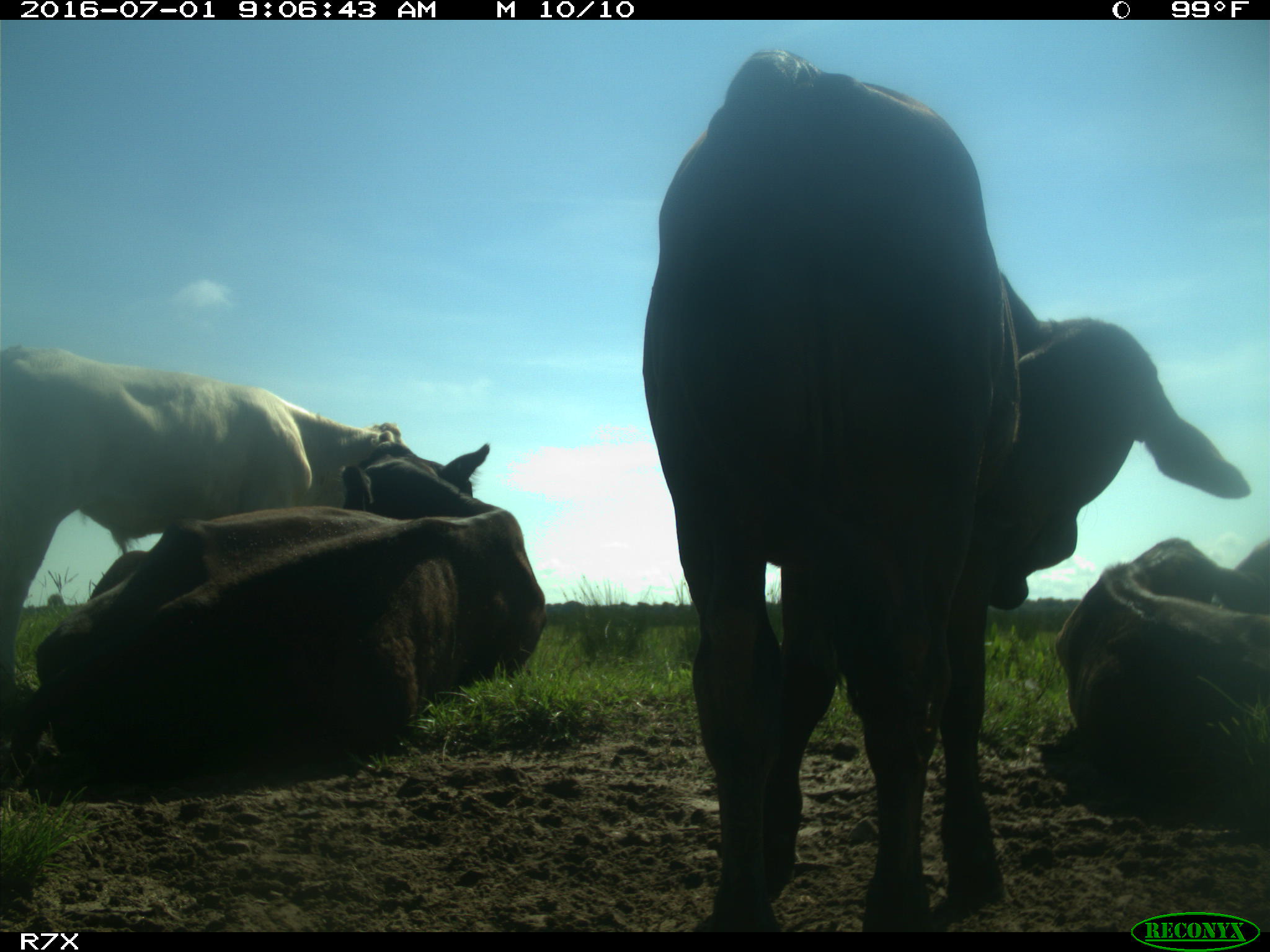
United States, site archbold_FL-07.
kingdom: Animalia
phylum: Chordata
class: Mammalia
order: Artiodactyla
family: Bovidae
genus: Bos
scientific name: Bos taurus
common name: domestic cow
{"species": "Bos taurus (domestic cow)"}